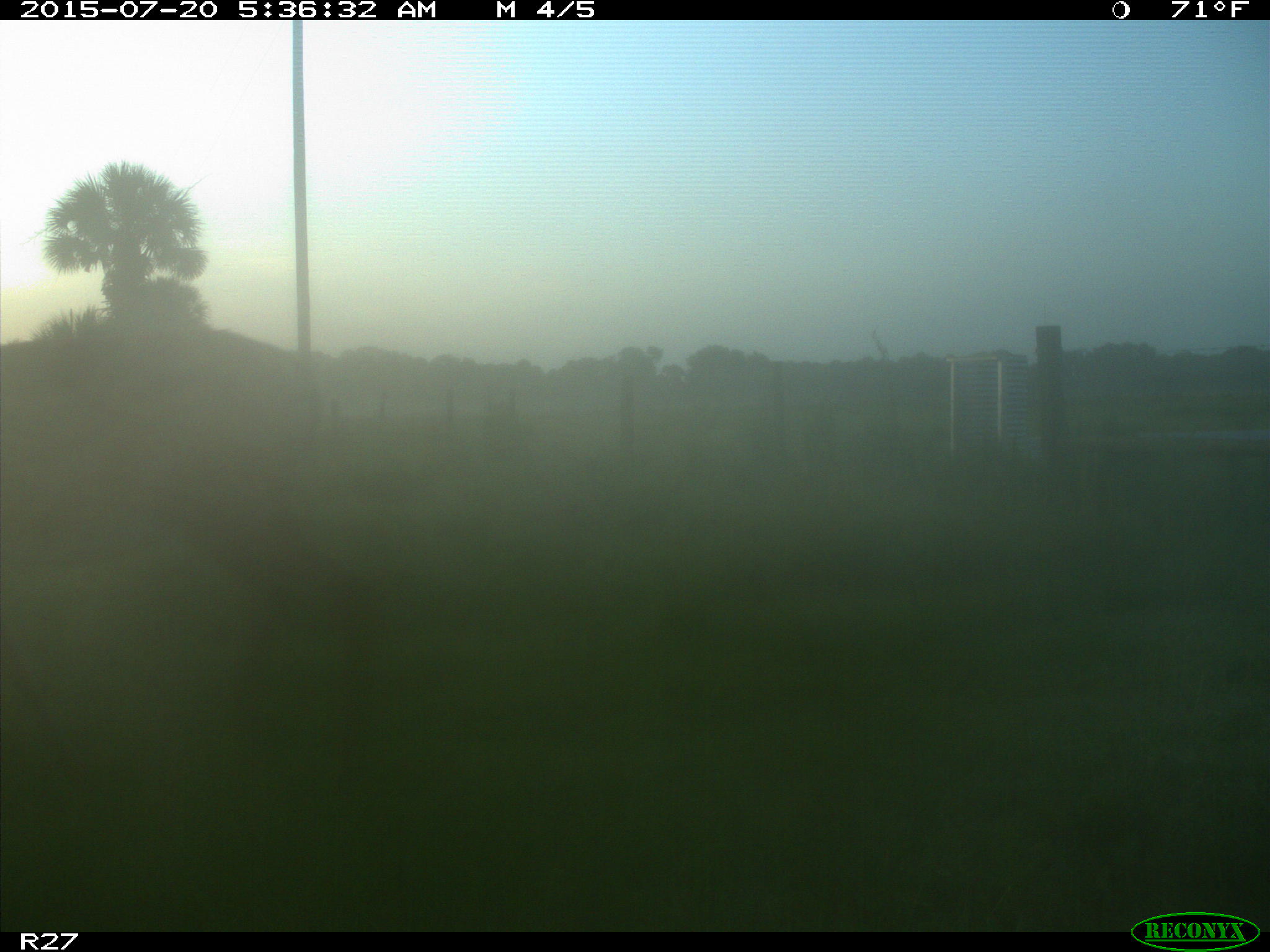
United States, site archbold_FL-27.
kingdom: Animalia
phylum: Chordata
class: Mammalia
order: Artiodactyla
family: Cervidae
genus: Odocoileus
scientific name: Odocoileus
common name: deer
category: unidentified deer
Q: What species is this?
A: Unidentified deer (deer) (Odocoileus).